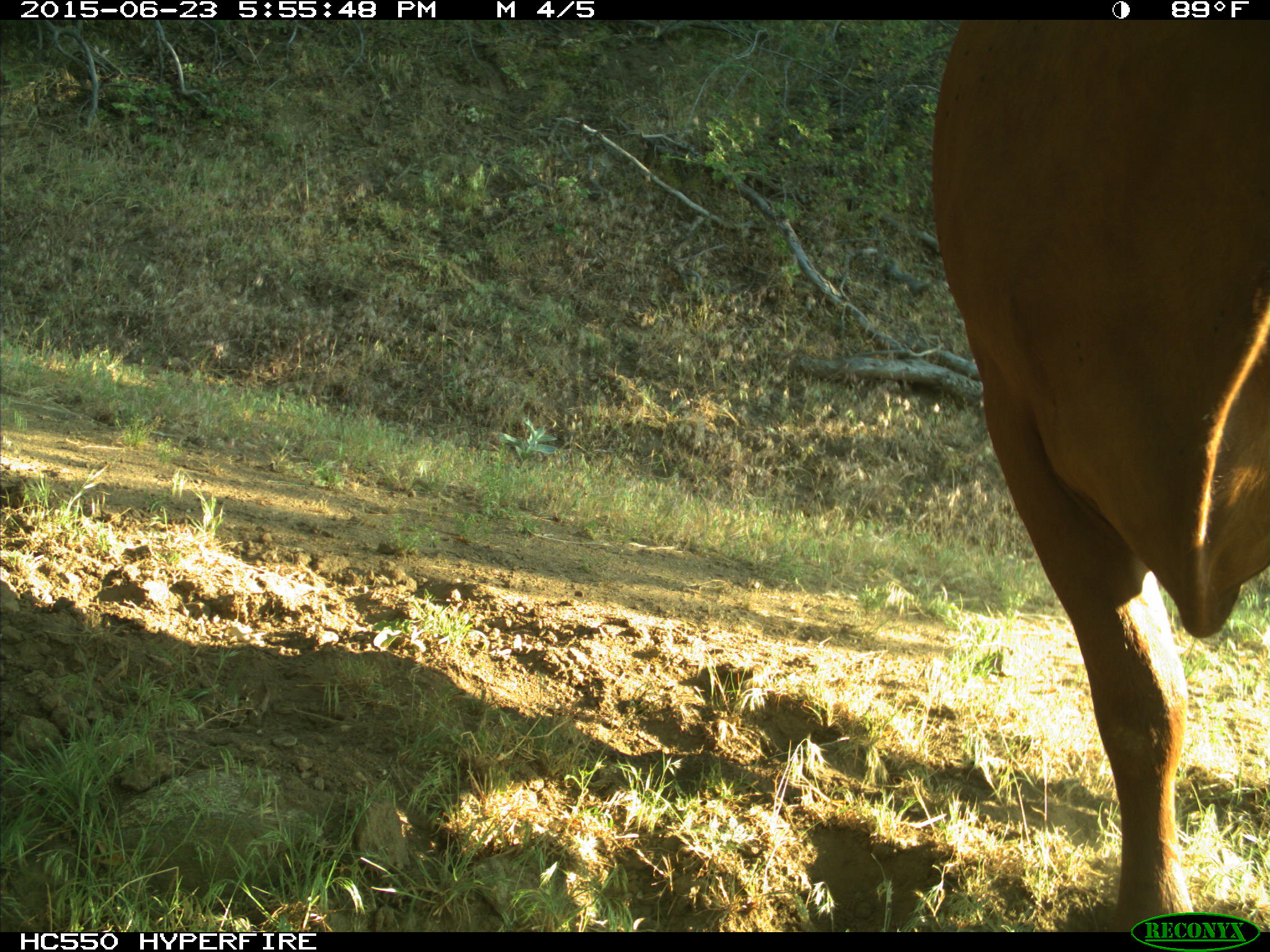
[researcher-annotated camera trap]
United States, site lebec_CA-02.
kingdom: Animalia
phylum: Chordata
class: Mammalia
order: Artiodactyla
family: Bovidae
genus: Bos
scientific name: Bos taurus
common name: domestic cow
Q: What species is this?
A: Bos taurus (domestic cow).